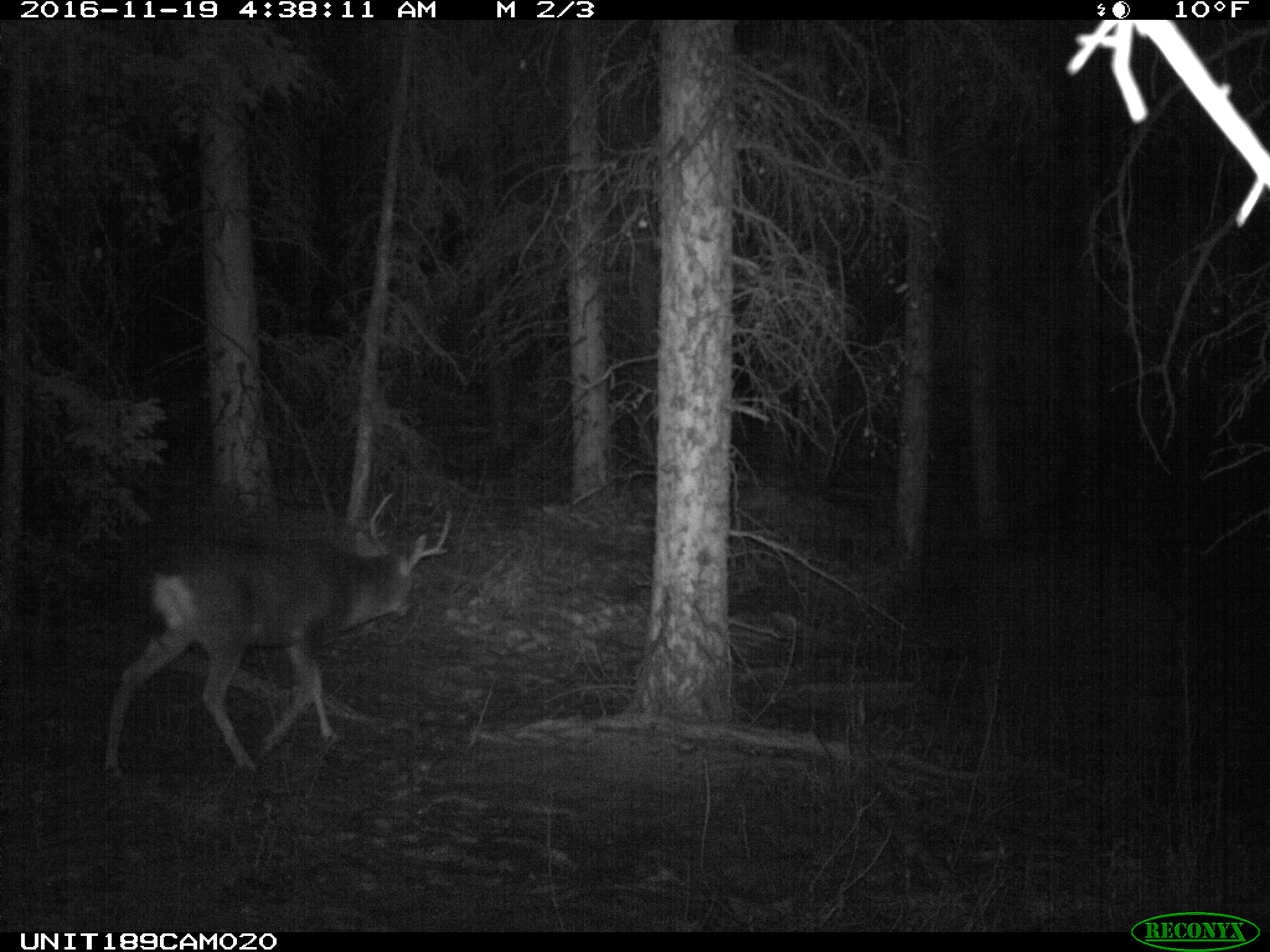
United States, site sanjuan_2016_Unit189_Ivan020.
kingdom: Animalia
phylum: Chordata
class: Mammalia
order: Artiodactyla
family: Cervidae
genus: Odocoileus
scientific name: Odocoileus hemionus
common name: mule deer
Odocoileus hemionus (mule deer).